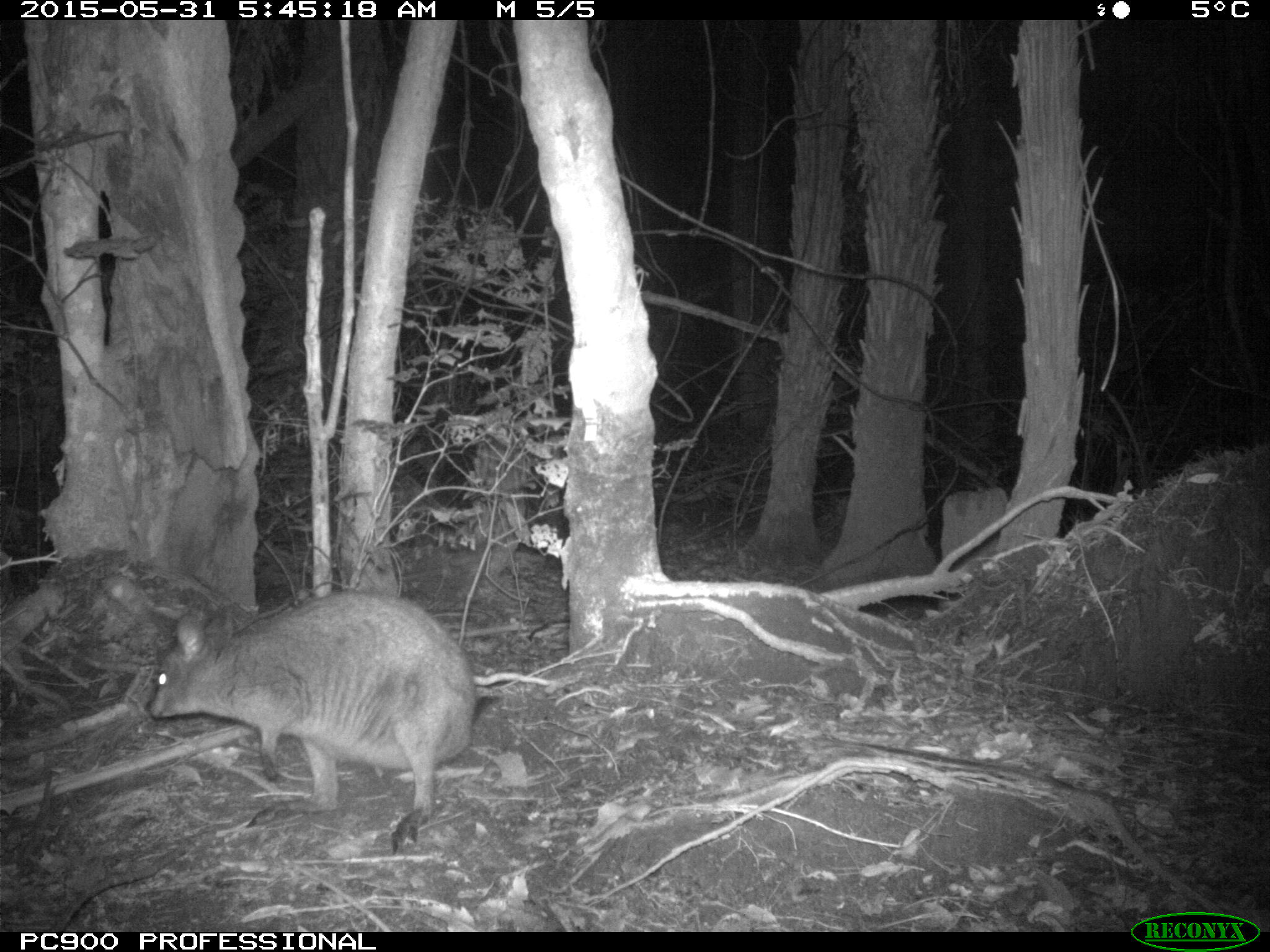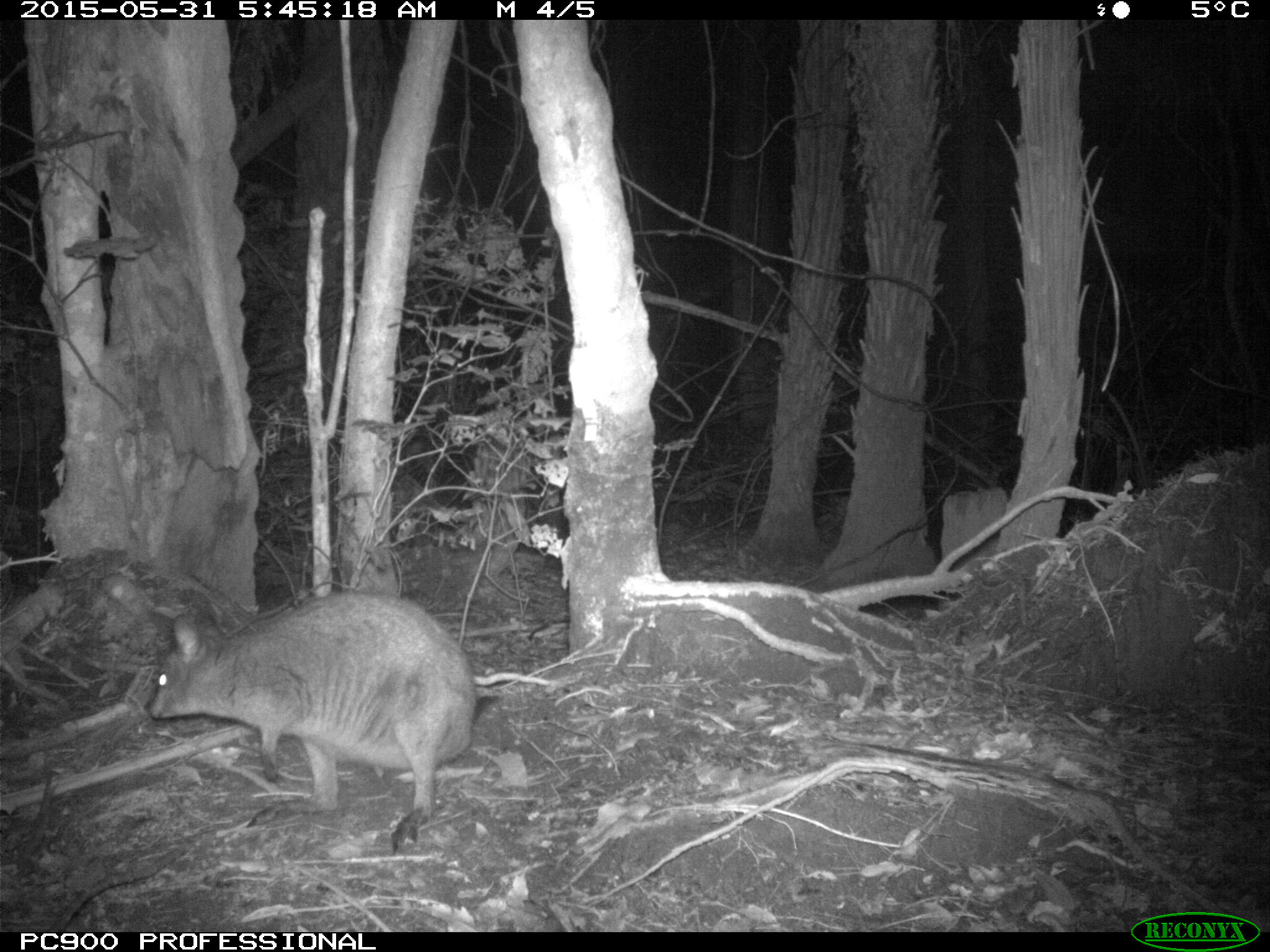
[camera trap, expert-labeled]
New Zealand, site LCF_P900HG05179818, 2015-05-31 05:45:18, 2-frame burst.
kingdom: Animalia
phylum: Chordata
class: Mammalia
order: Diprotodontia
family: Macropodidae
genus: Notamacropus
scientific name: Notamacropus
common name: wallaby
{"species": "wallaby (Notamacropus)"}